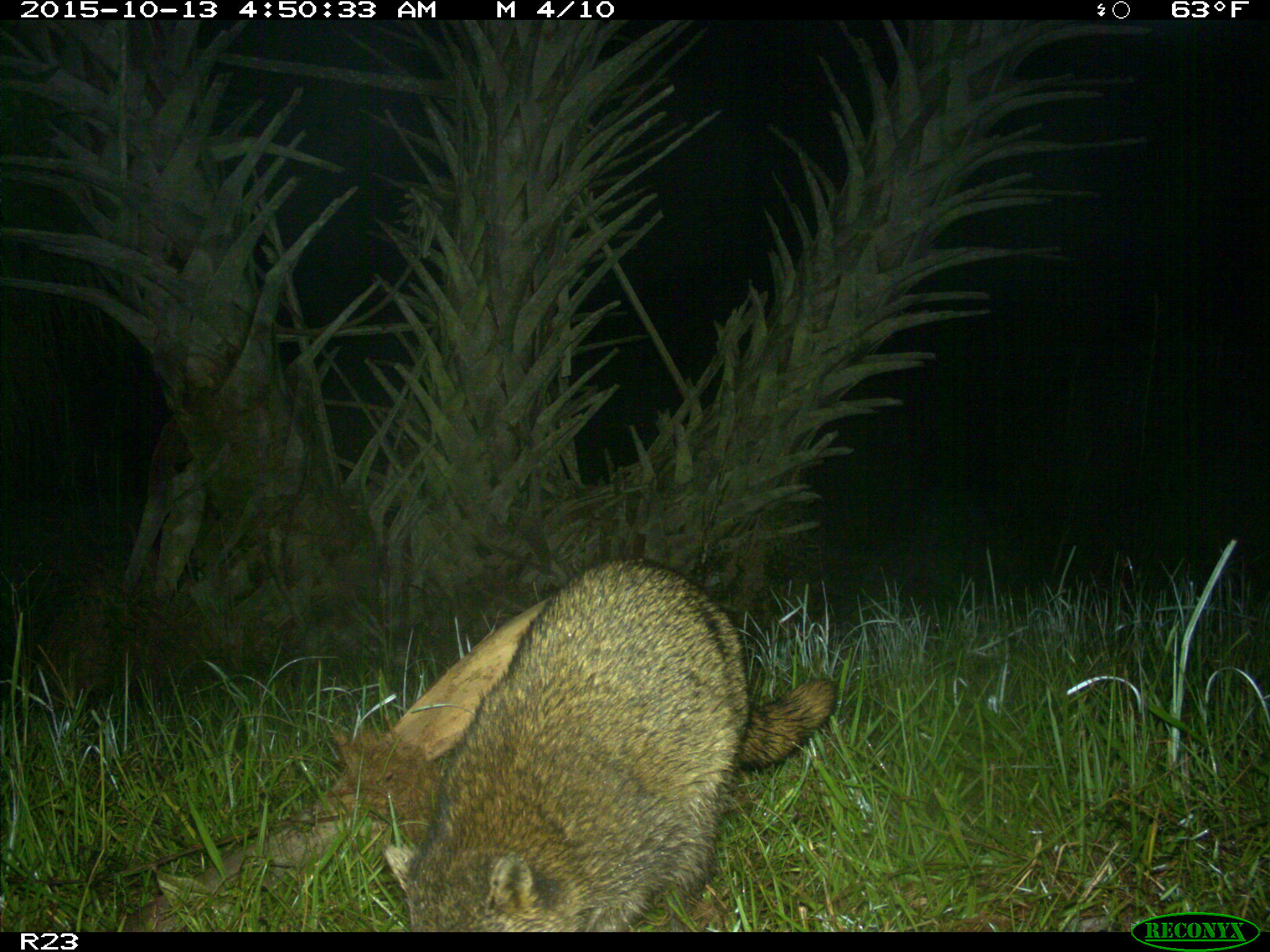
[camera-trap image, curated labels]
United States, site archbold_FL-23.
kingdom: Animalia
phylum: Chordata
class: Mammalia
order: Carnivora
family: Procyonidae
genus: Procyon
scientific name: Procyon lotor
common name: common raccoon